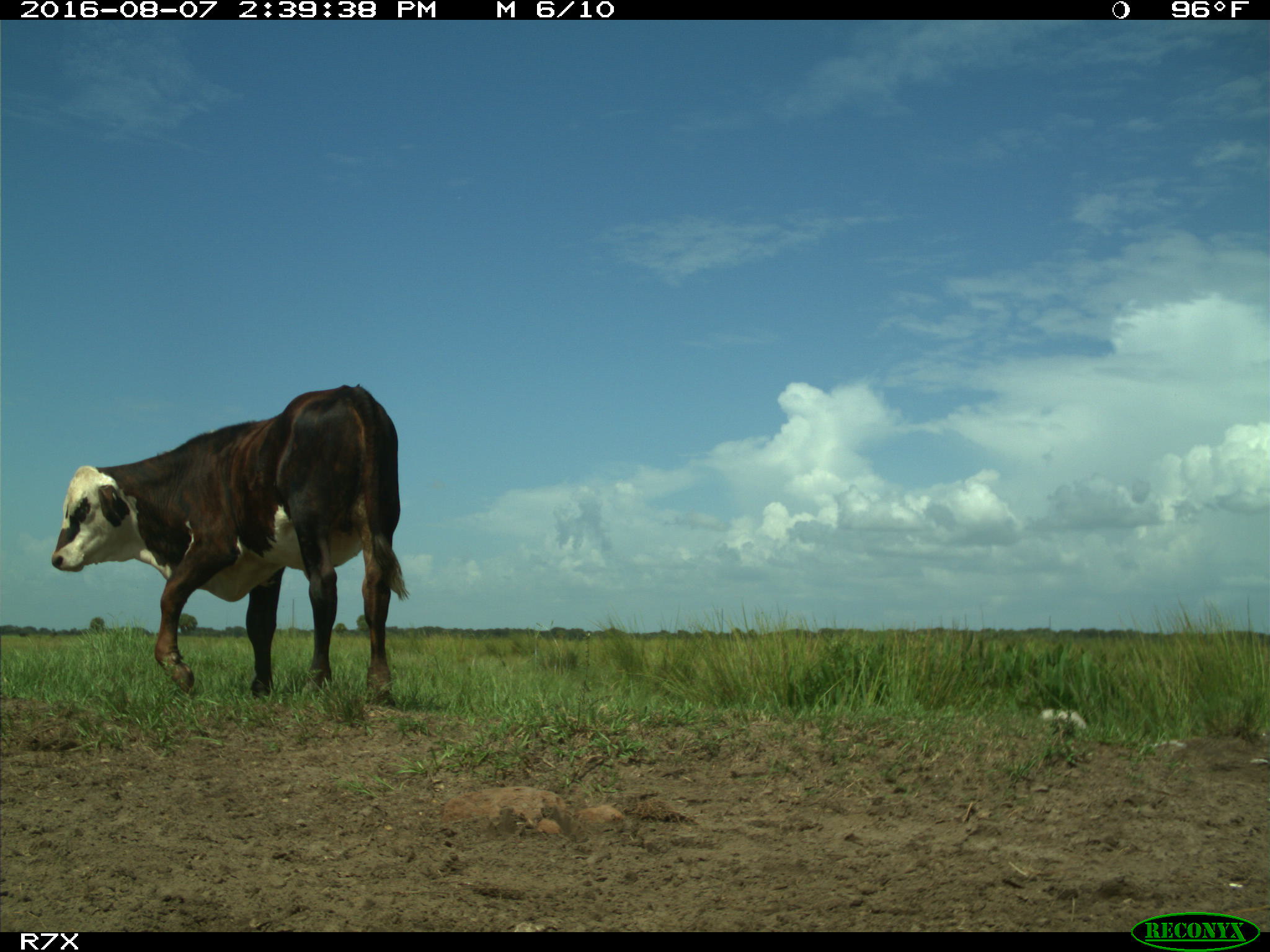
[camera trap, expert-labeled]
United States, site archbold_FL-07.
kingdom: Animalia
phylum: Chordata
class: Mammalia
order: Artiodactyla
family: Bovidae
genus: Bos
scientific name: Bos taurus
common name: domestic cow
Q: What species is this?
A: Bos taurus (domestic cow).